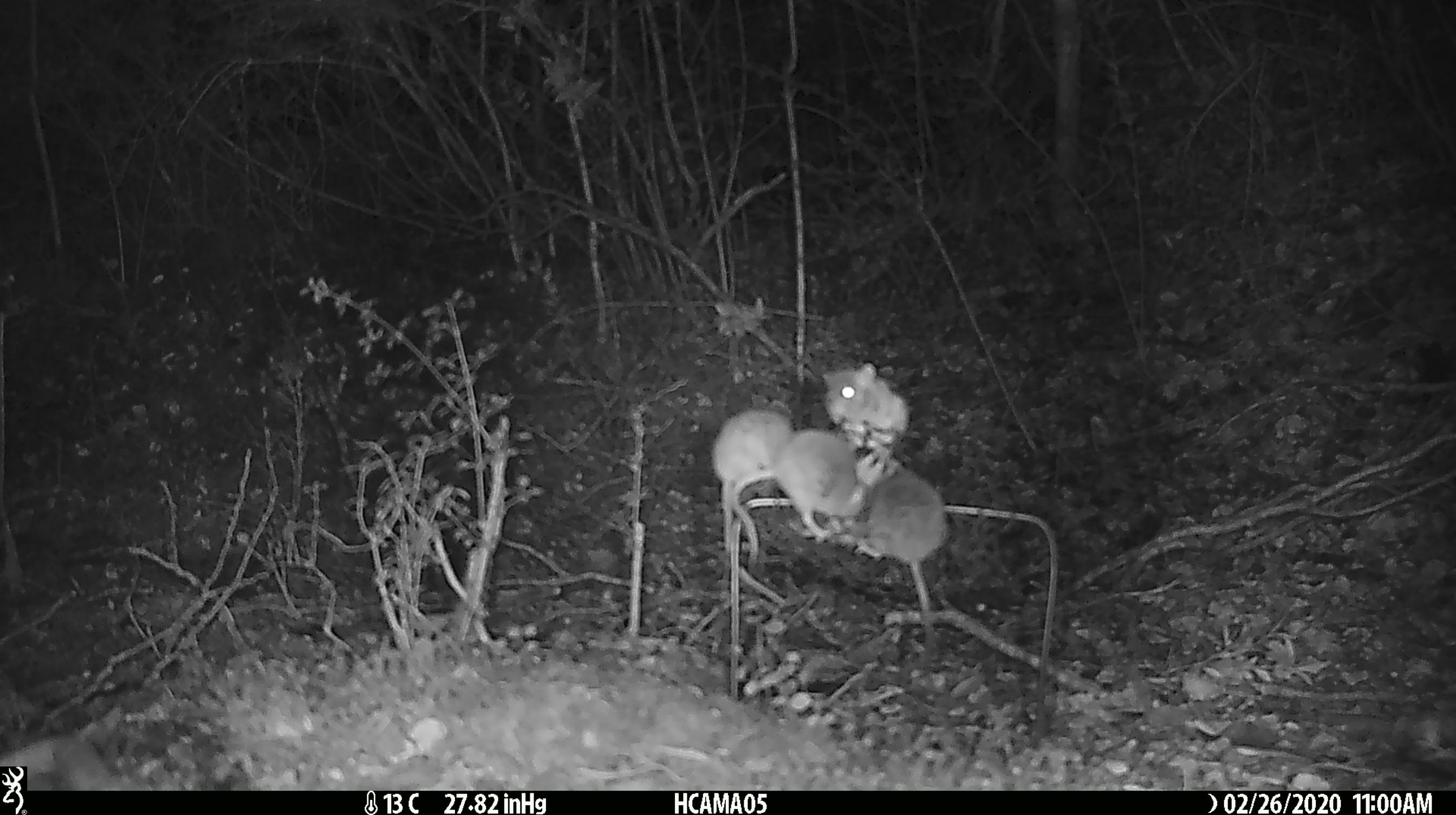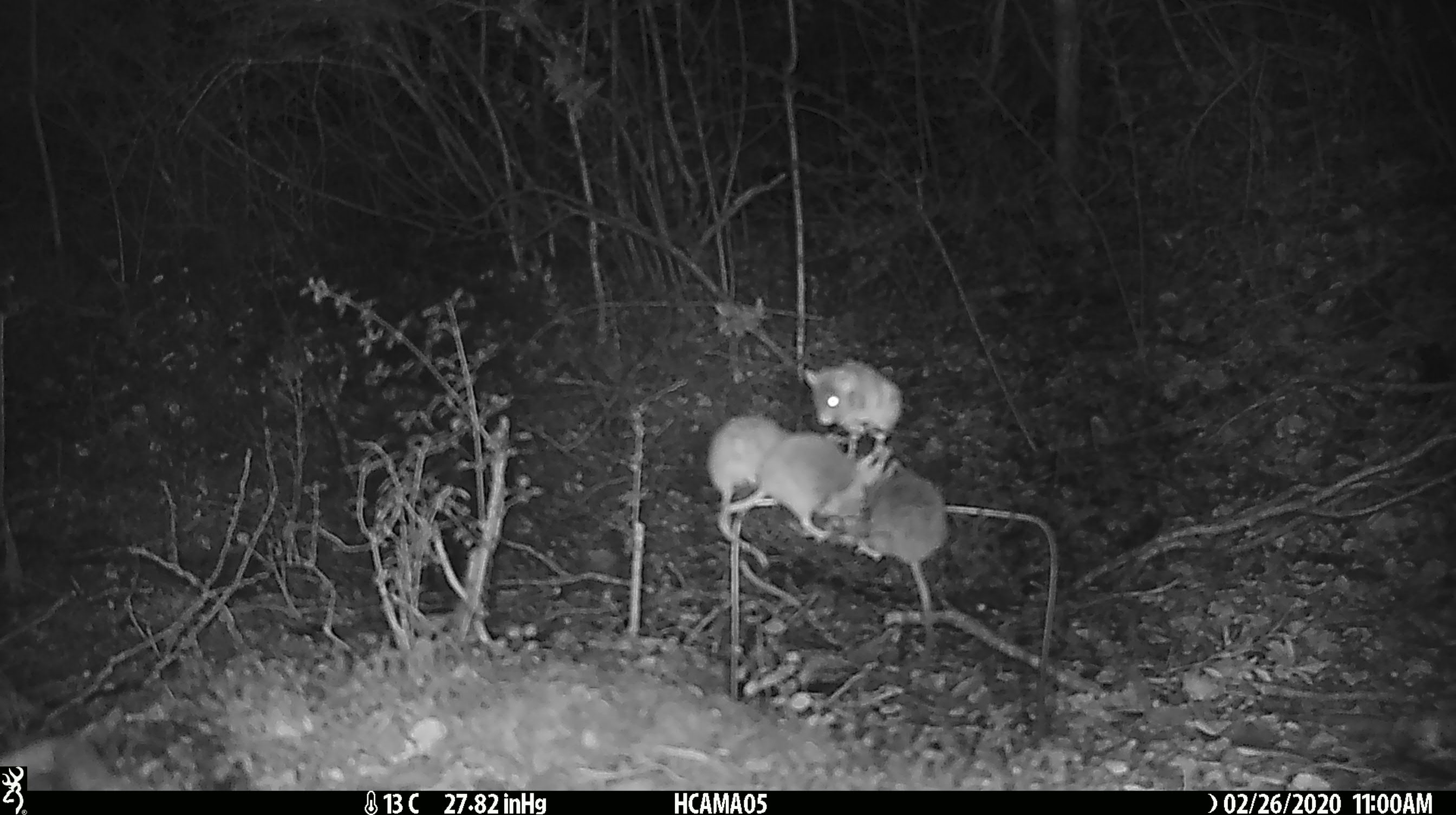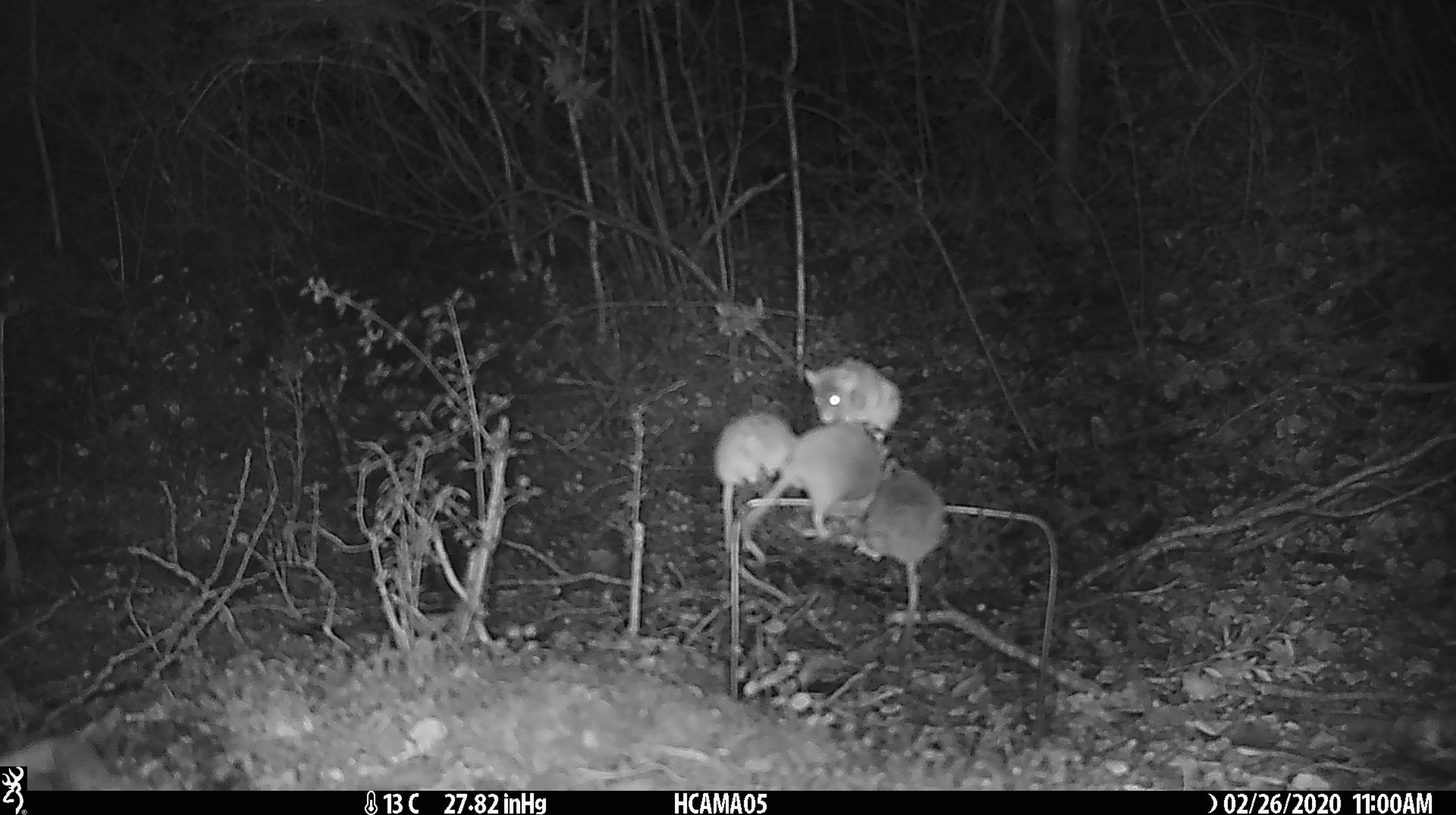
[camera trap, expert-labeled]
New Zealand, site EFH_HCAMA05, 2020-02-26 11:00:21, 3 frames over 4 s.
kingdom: Animalia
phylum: Chordata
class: Mammalia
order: Rodentia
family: Muridae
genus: Mus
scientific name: Mus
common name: mouse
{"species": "mouse (Mus)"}